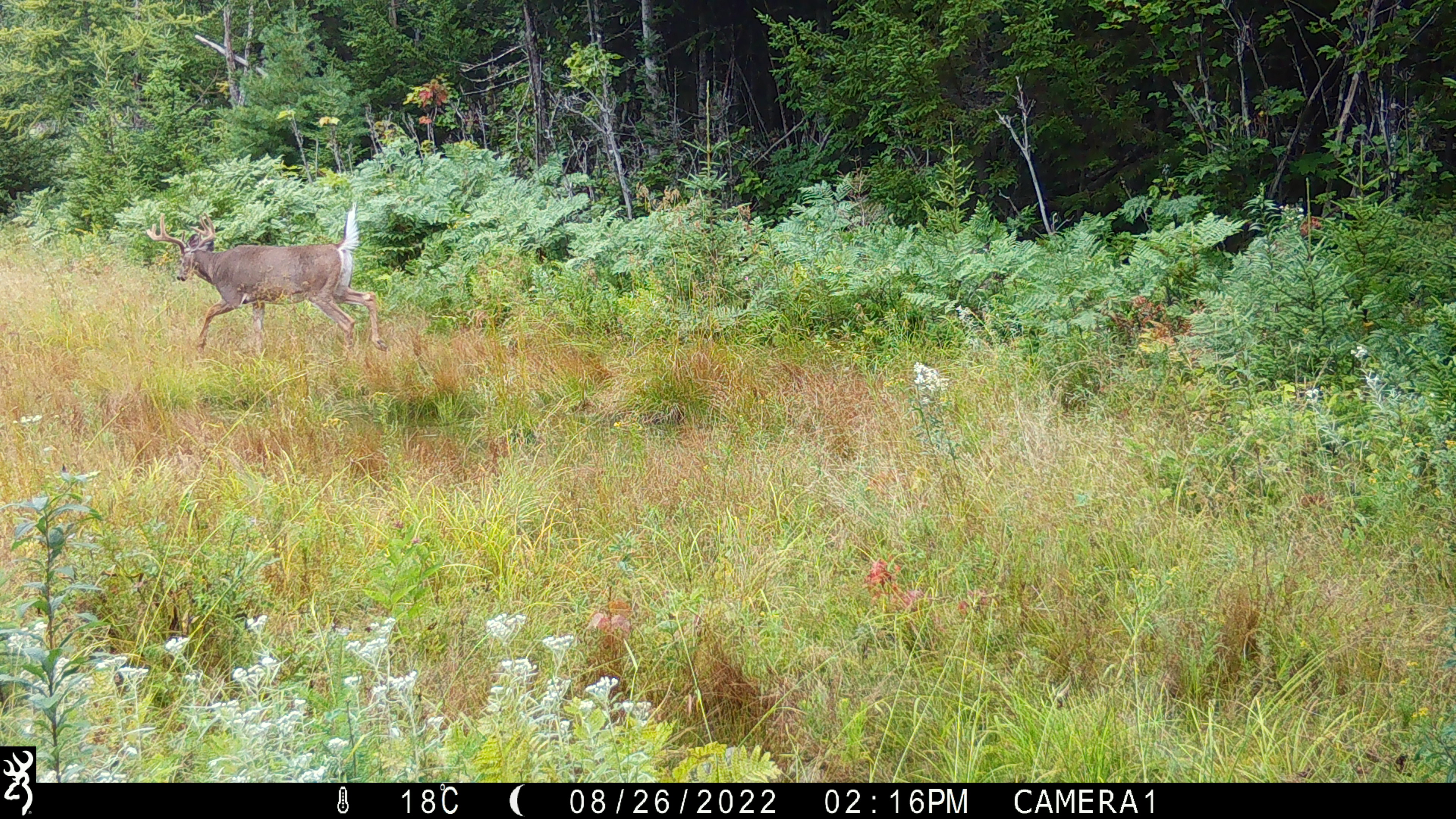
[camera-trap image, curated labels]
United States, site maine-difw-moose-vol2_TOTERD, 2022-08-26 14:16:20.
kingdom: Animalia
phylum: Chordata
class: Mammalia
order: Artiodactyla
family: Cervidae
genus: Odocoileus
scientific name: Odocoileus virginianus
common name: white-tailed deer